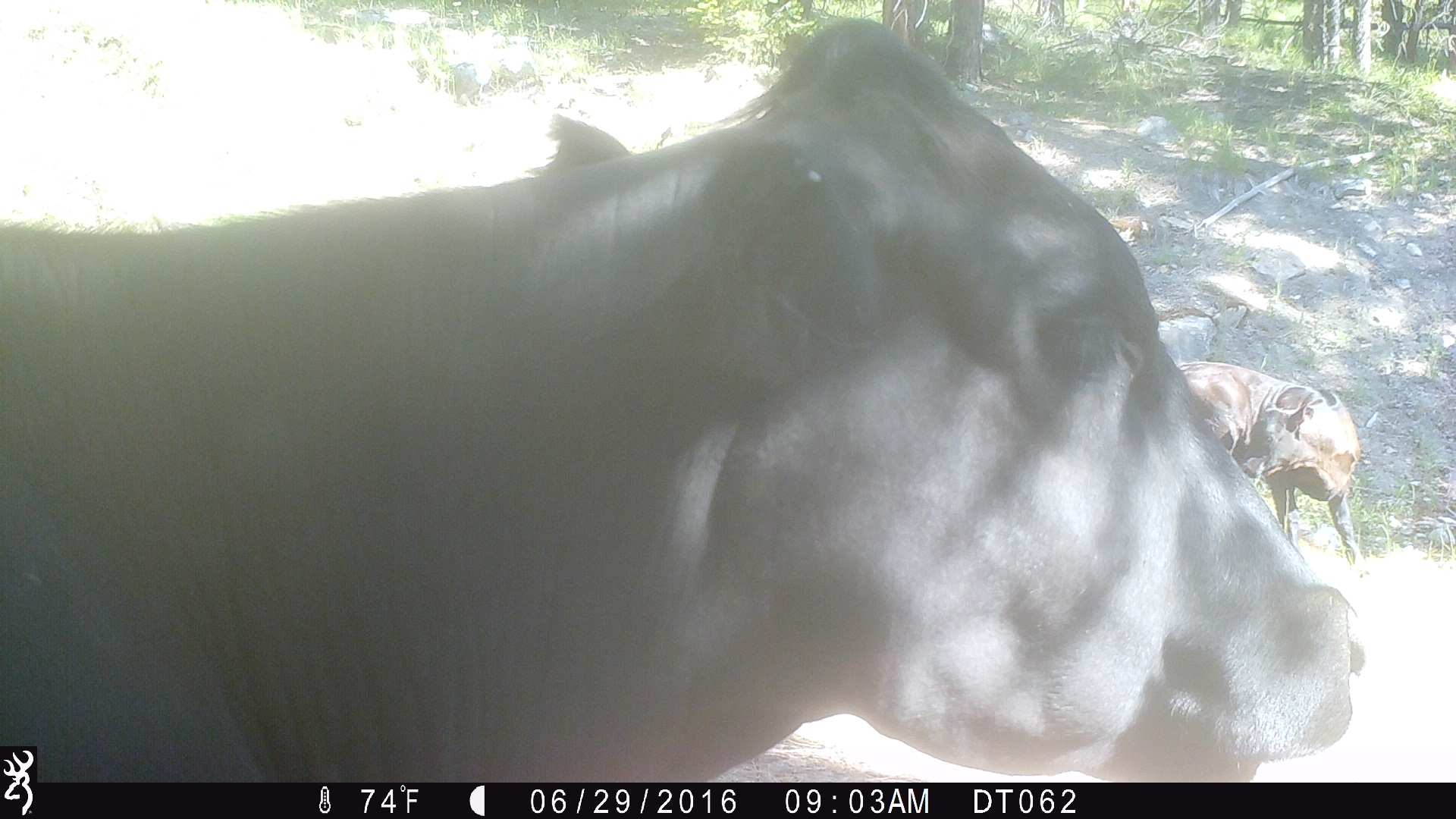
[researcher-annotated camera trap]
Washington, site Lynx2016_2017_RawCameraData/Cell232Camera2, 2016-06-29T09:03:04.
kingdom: Animalia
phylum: Chordata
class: Mammalia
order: Artiodactyla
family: Bovidae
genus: Bos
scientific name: Bos taurus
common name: domestic cattle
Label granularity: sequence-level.